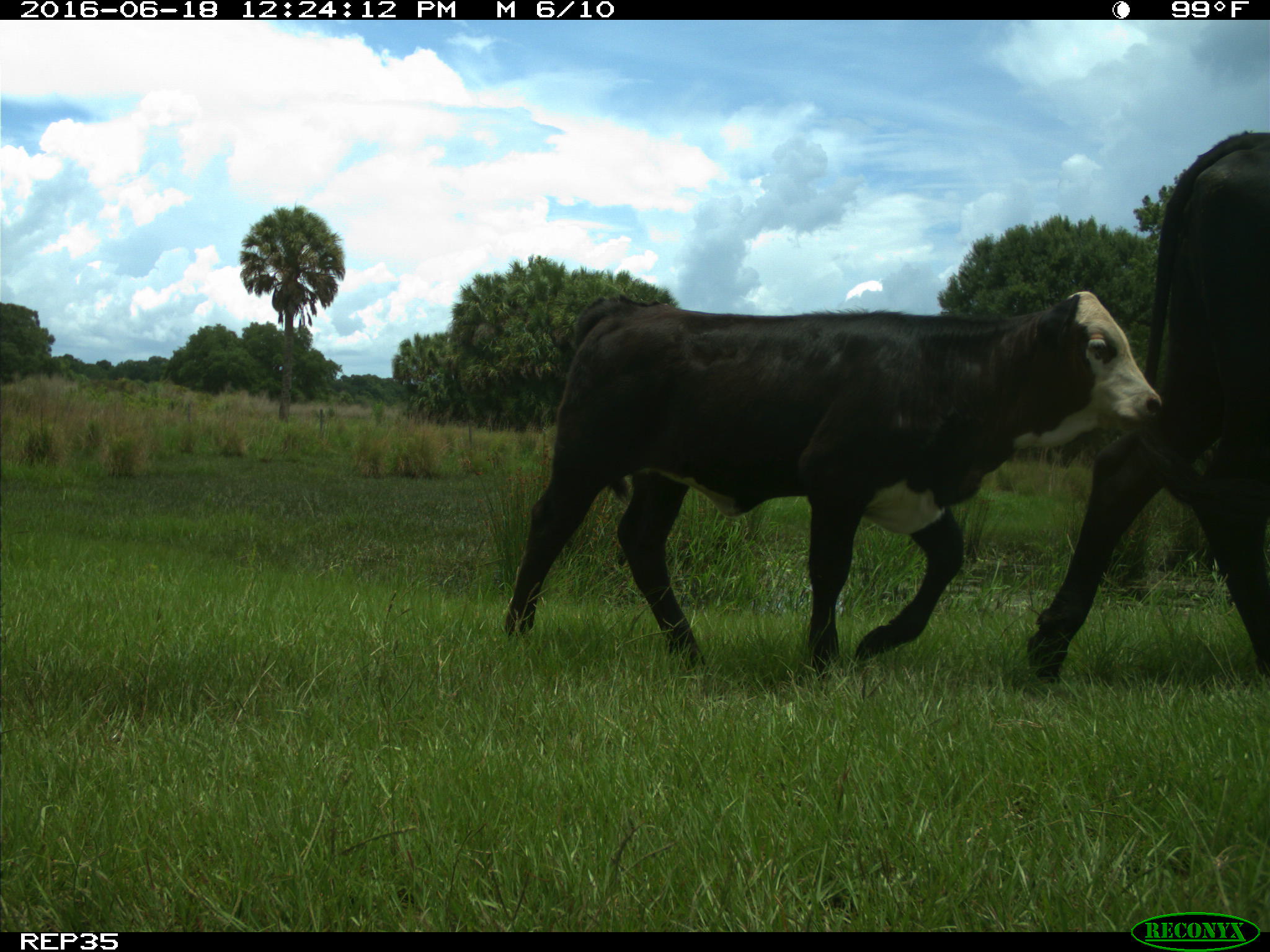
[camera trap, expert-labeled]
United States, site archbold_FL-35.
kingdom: Animalia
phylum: Chordata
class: Mammalia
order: Artiodactyla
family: Bovidae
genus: Bos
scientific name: Bos taurus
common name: domestic cow